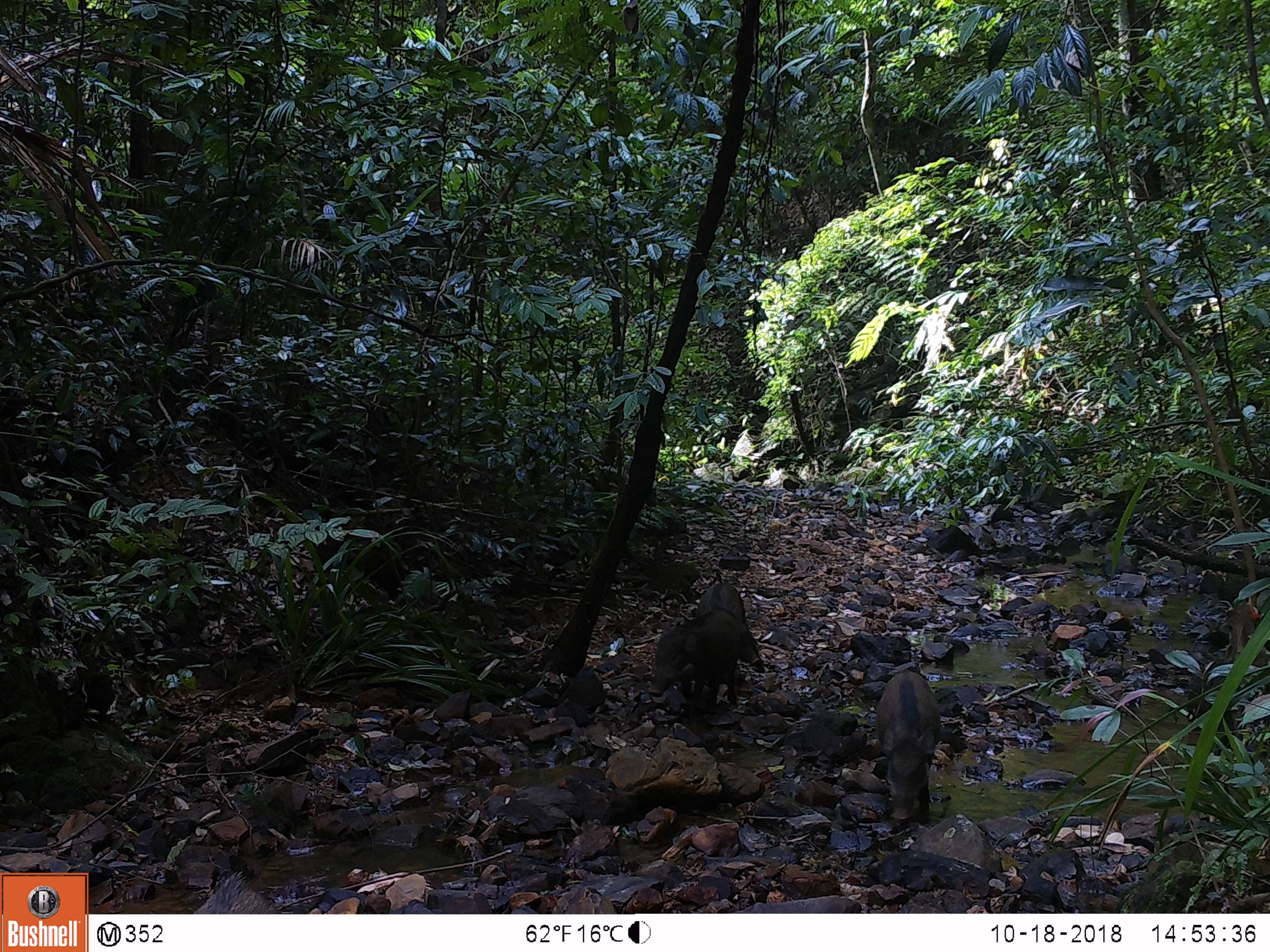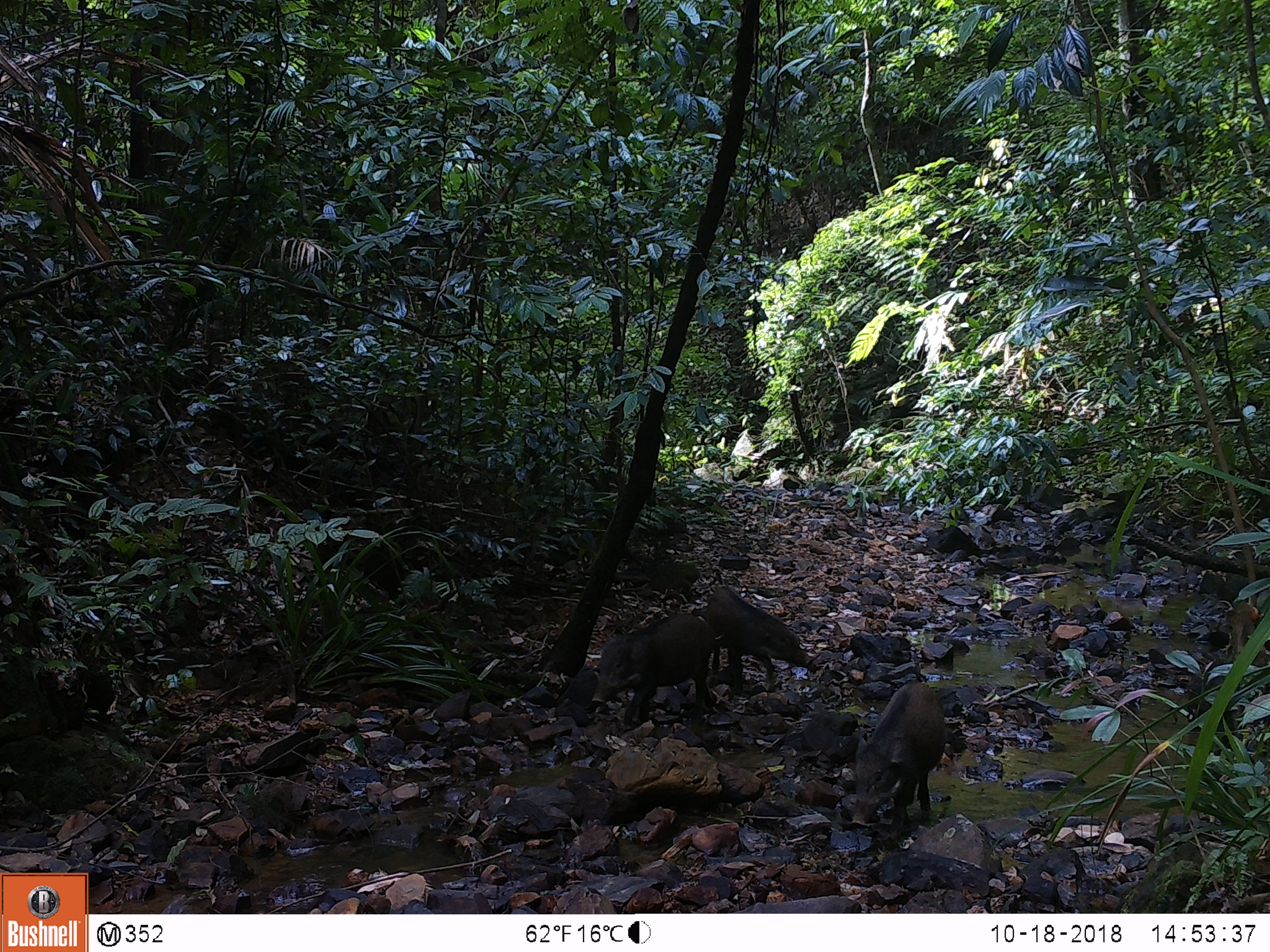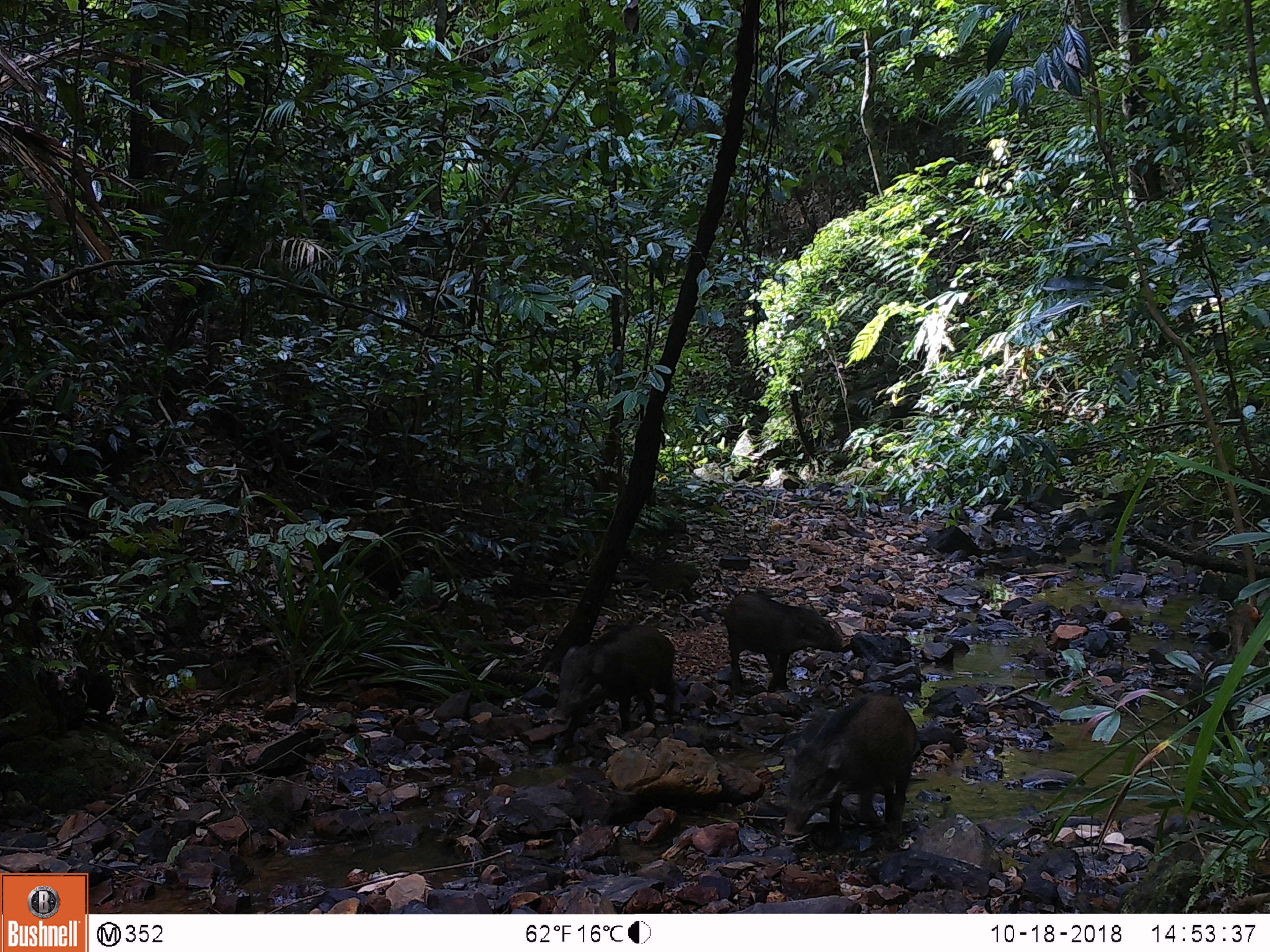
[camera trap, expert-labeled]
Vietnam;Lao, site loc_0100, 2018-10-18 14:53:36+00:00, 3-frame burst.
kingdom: Animalia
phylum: Chordata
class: Mammalia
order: Artiodactyla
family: Suidae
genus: Sus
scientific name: Sus scrofa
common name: eurasian wild pig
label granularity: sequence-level